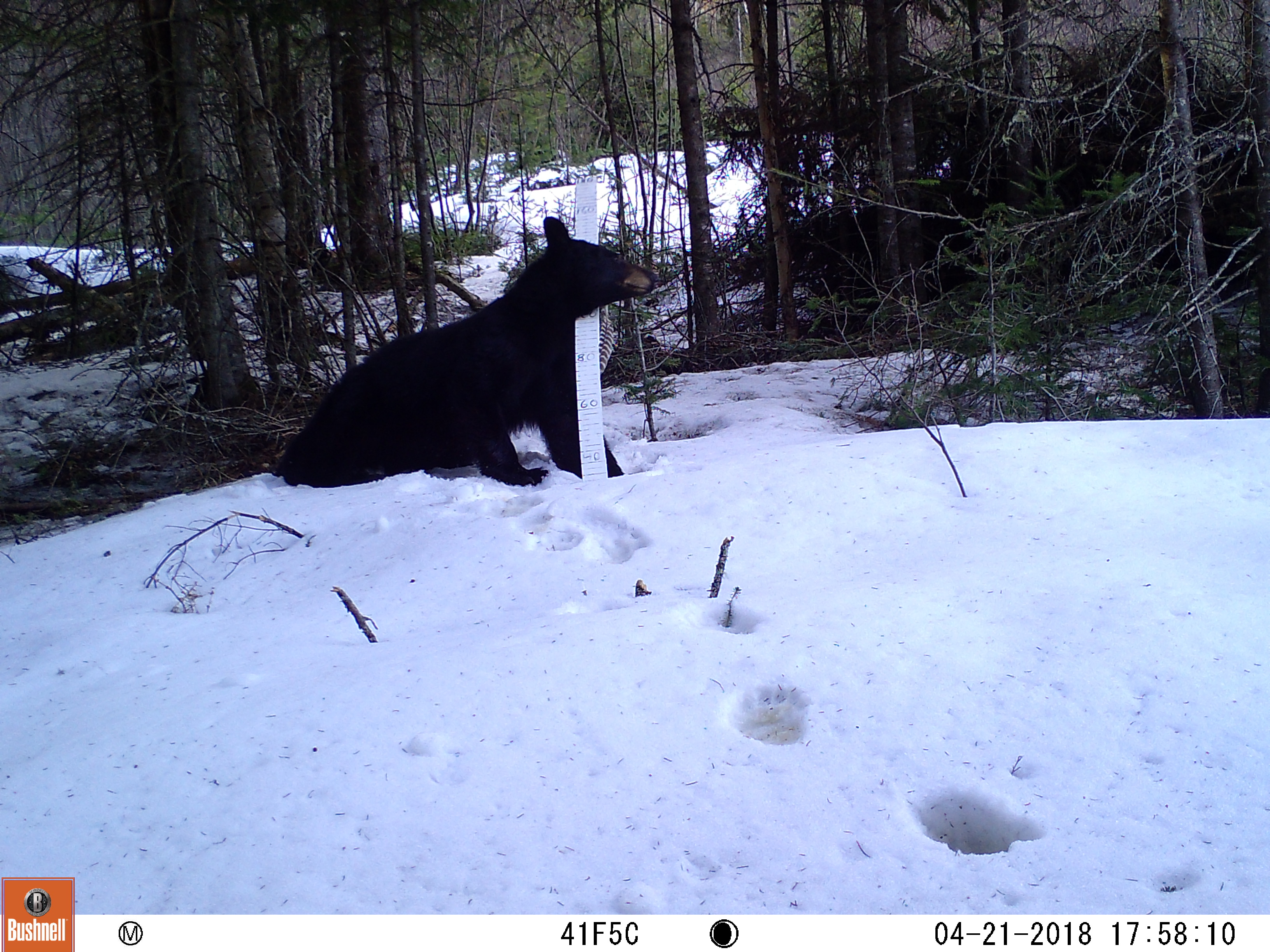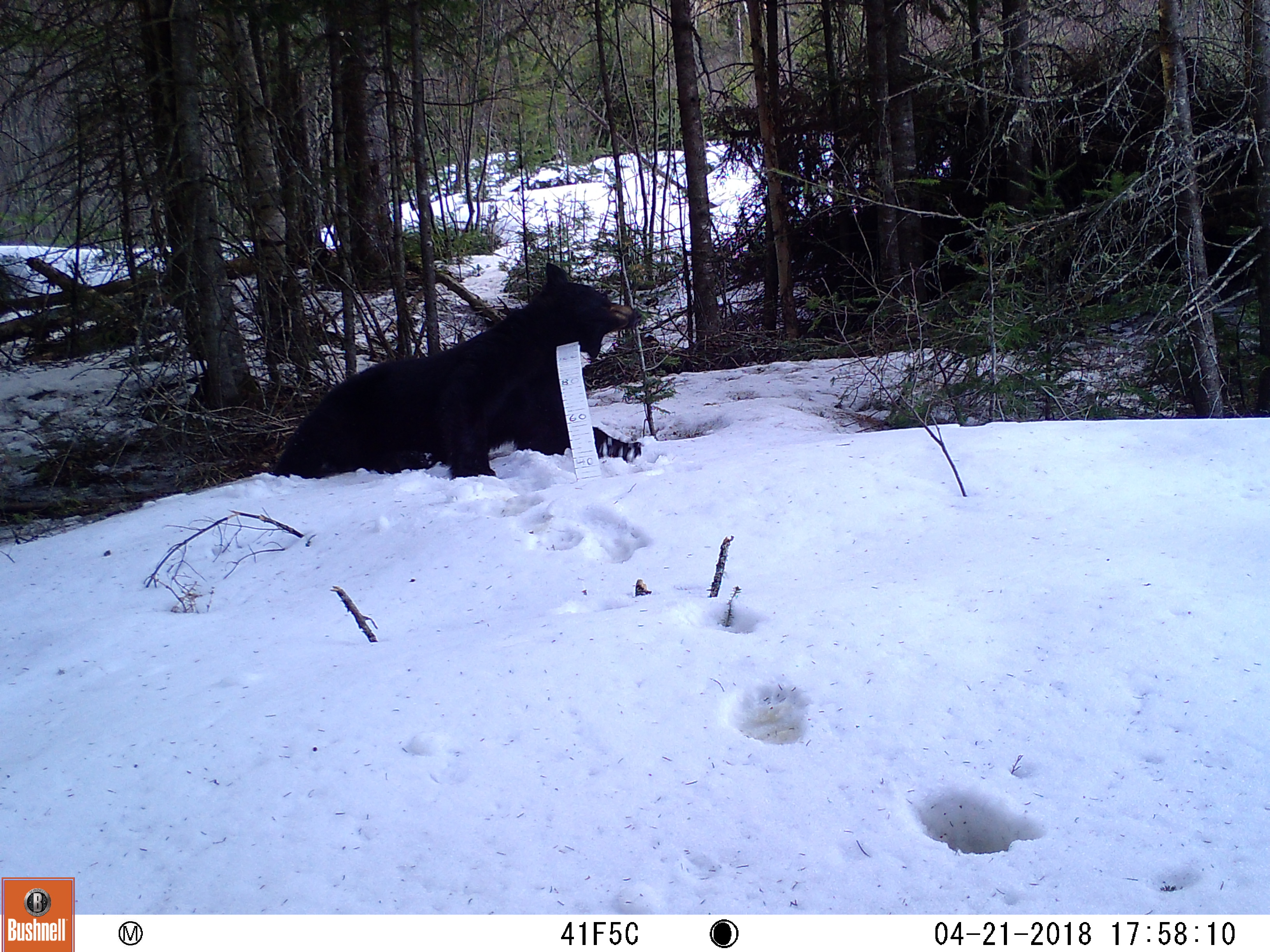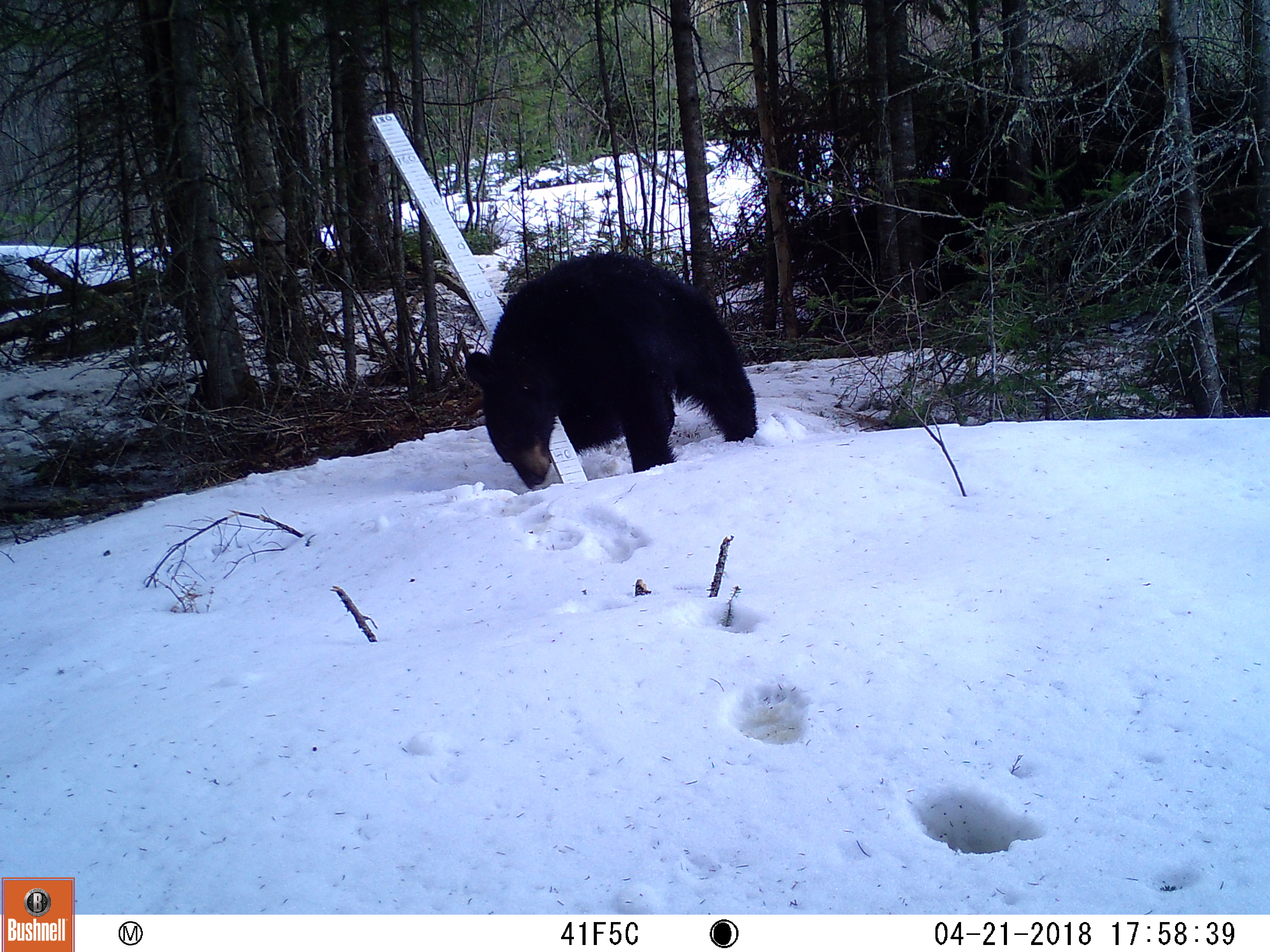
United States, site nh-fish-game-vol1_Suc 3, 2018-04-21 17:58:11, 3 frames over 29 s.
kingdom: Animalia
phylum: Chordata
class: Mammalia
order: Carnivora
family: Ursidae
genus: Ursus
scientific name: Ursus americanus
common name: black bear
Black bear (Ursus americanus).